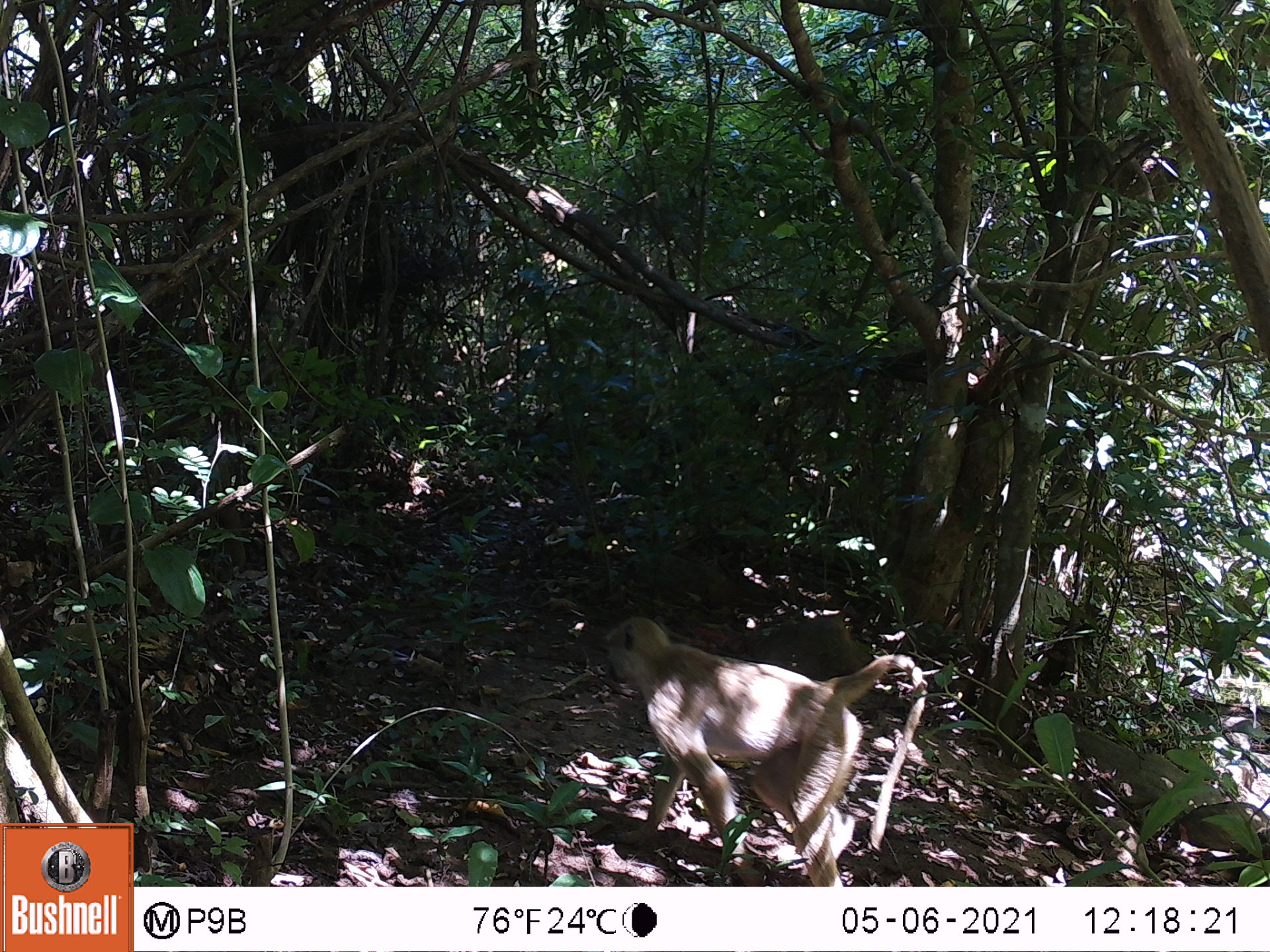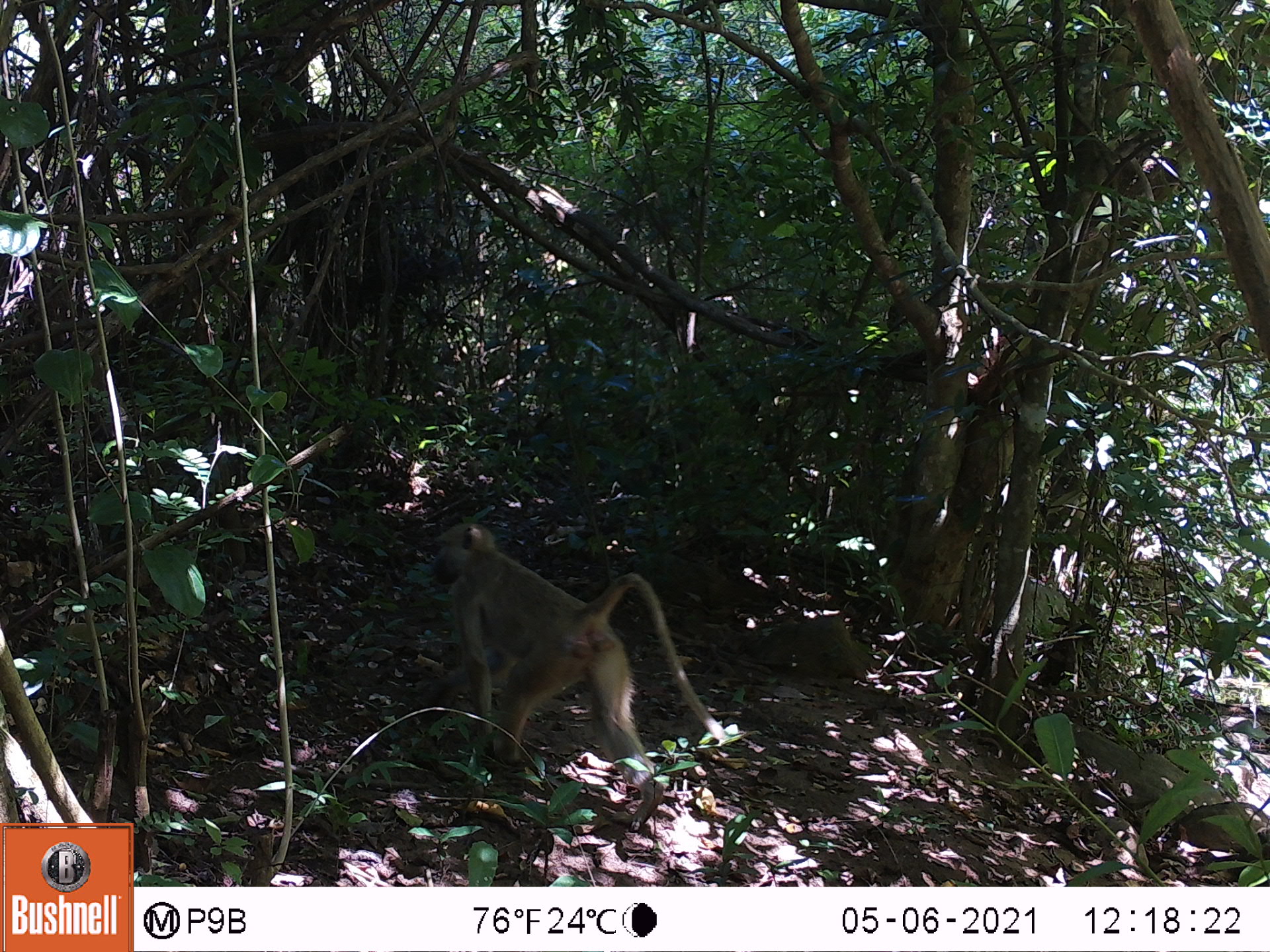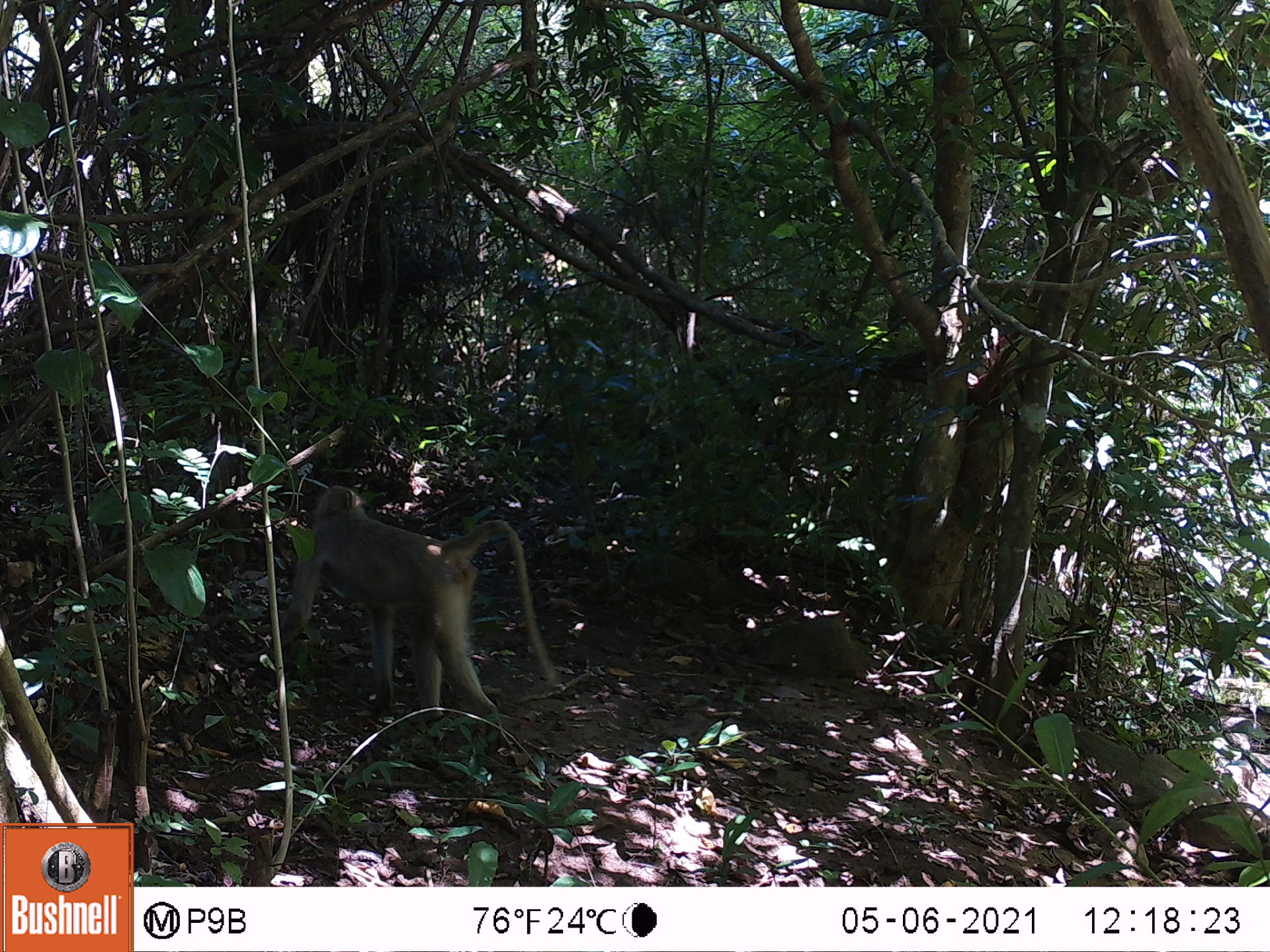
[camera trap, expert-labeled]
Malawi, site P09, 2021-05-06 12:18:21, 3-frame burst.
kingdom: Animalia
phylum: Chordata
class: Mammalia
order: Primates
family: Cercopithecidae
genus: Papio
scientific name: Papio cynocephalus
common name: yellow baboon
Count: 1.